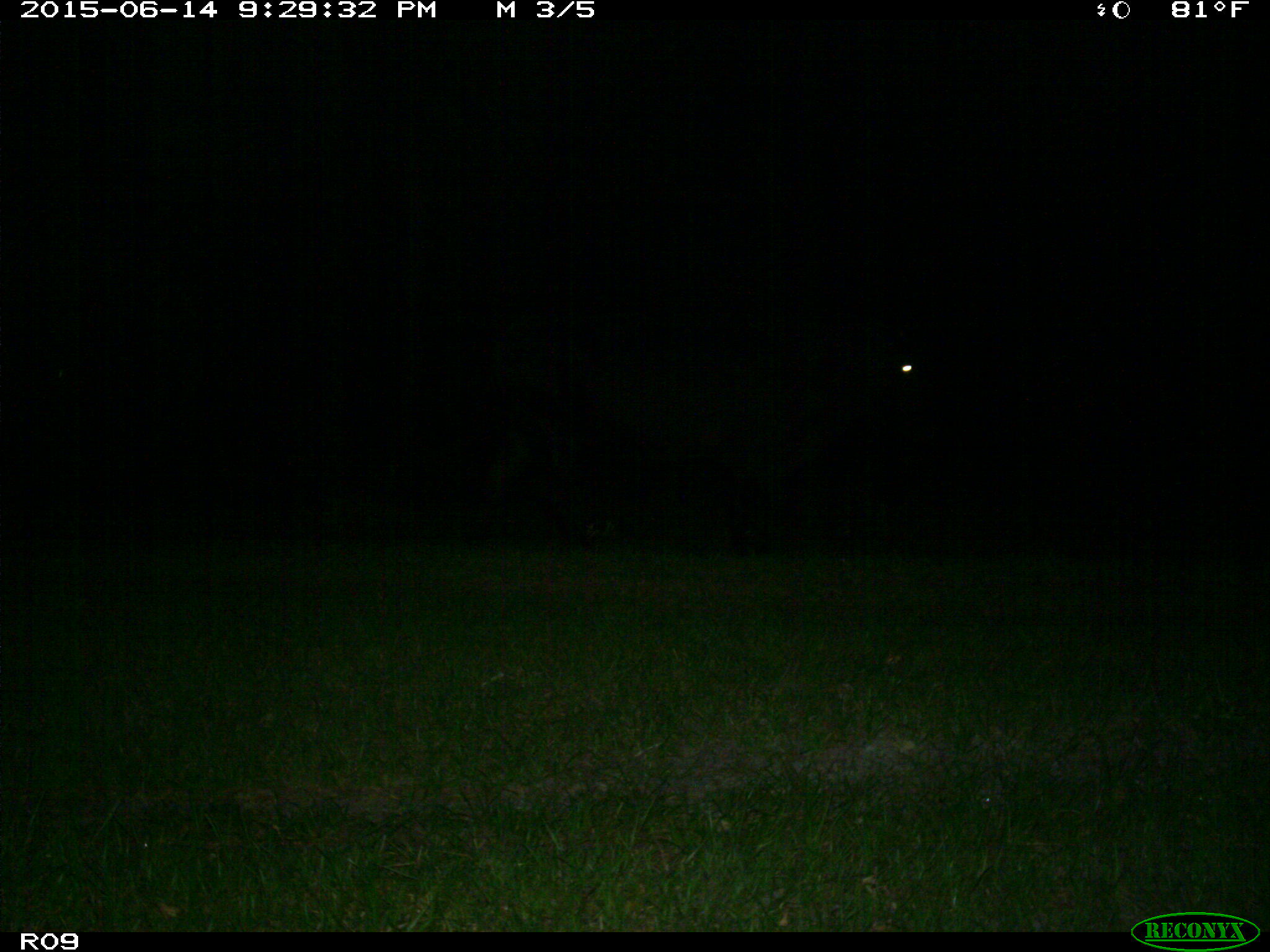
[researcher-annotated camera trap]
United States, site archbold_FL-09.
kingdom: Animalia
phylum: Chordata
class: Mammalia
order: Artiodactyla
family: Bovidae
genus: Bos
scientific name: Bos taurus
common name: domestic cow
Bos taurus (domestic cow).